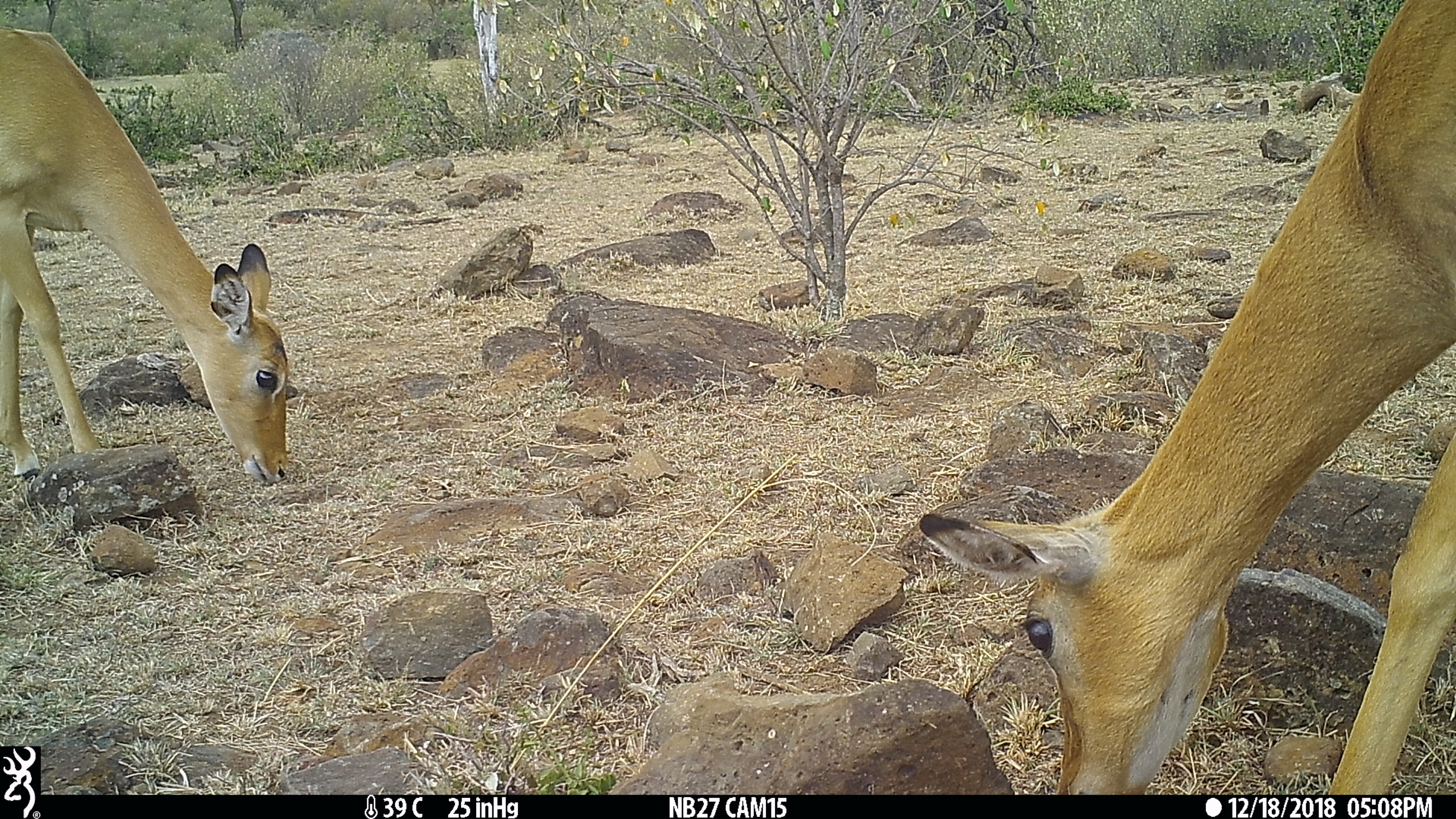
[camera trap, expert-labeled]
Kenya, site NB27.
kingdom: Animalia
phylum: Chordata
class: Mammalia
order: Artiodactyla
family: Bovidae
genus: Aepyceros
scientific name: Aepyceros melampus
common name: impala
Impala (Aepyceros melampus).